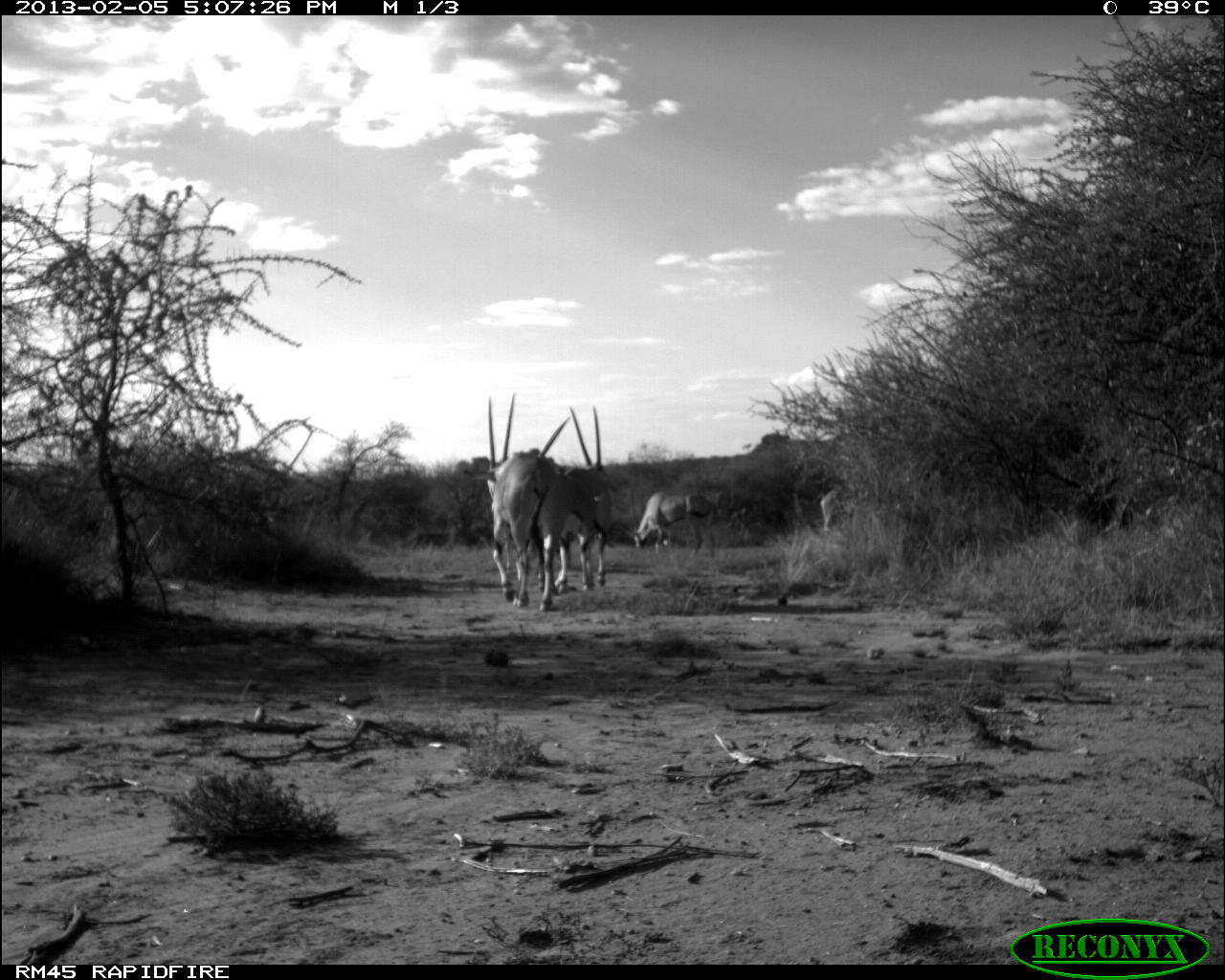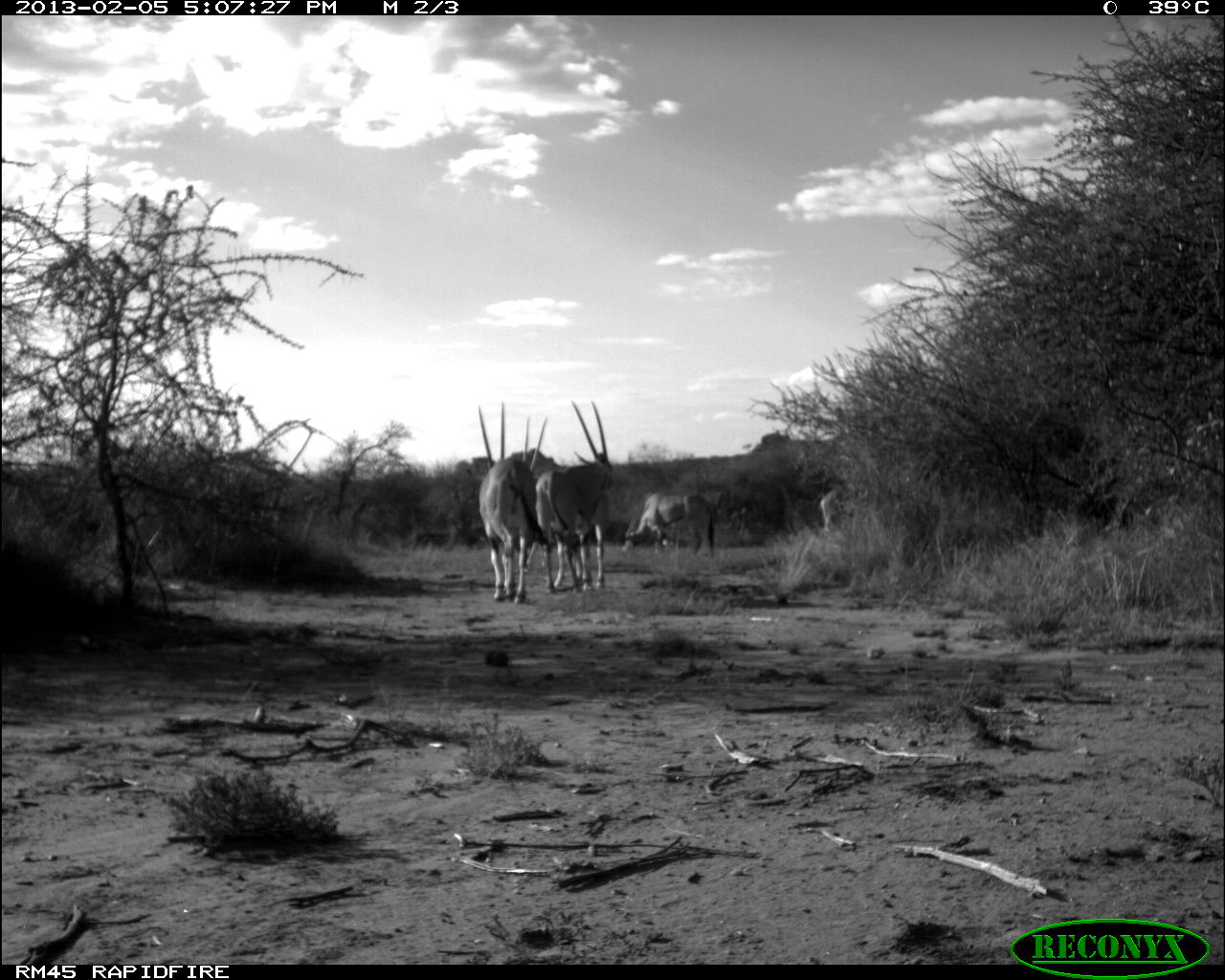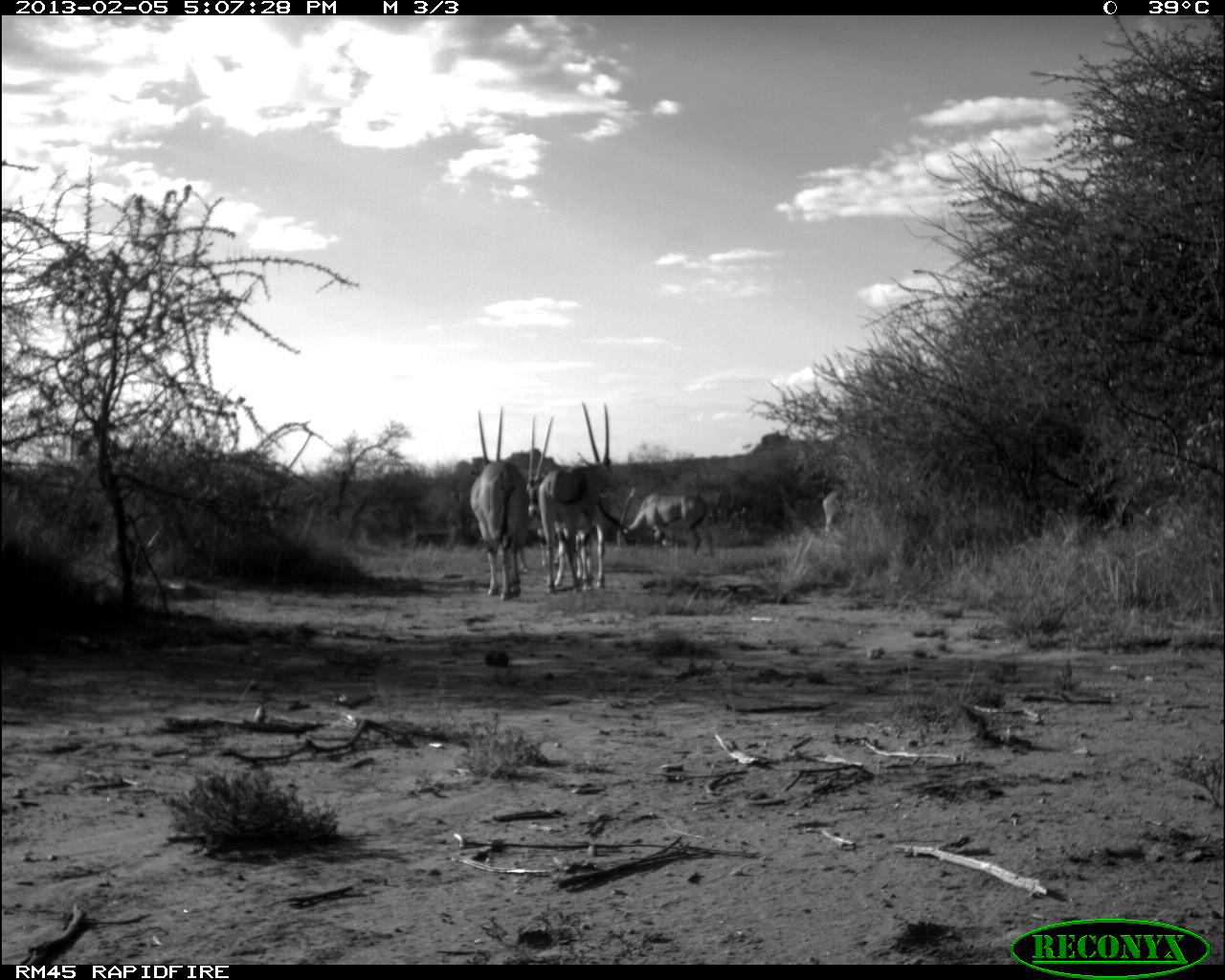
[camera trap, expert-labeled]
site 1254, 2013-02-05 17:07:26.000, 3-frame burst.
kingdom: Animalia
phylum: Chordata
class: Mammalia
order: Artiodactyla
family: Bovidae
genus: Oryx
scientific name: Oryx beisa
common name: east african oryx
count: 6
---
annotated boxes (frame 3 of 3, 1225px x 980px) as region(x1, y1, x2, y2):
oryx beisa: region(540, 399, 627, 592); region(523, 415, 596, 588); region(470, 403, 527, 599); region(616, 487, 714, 557); region(822, 488, 875, 536)